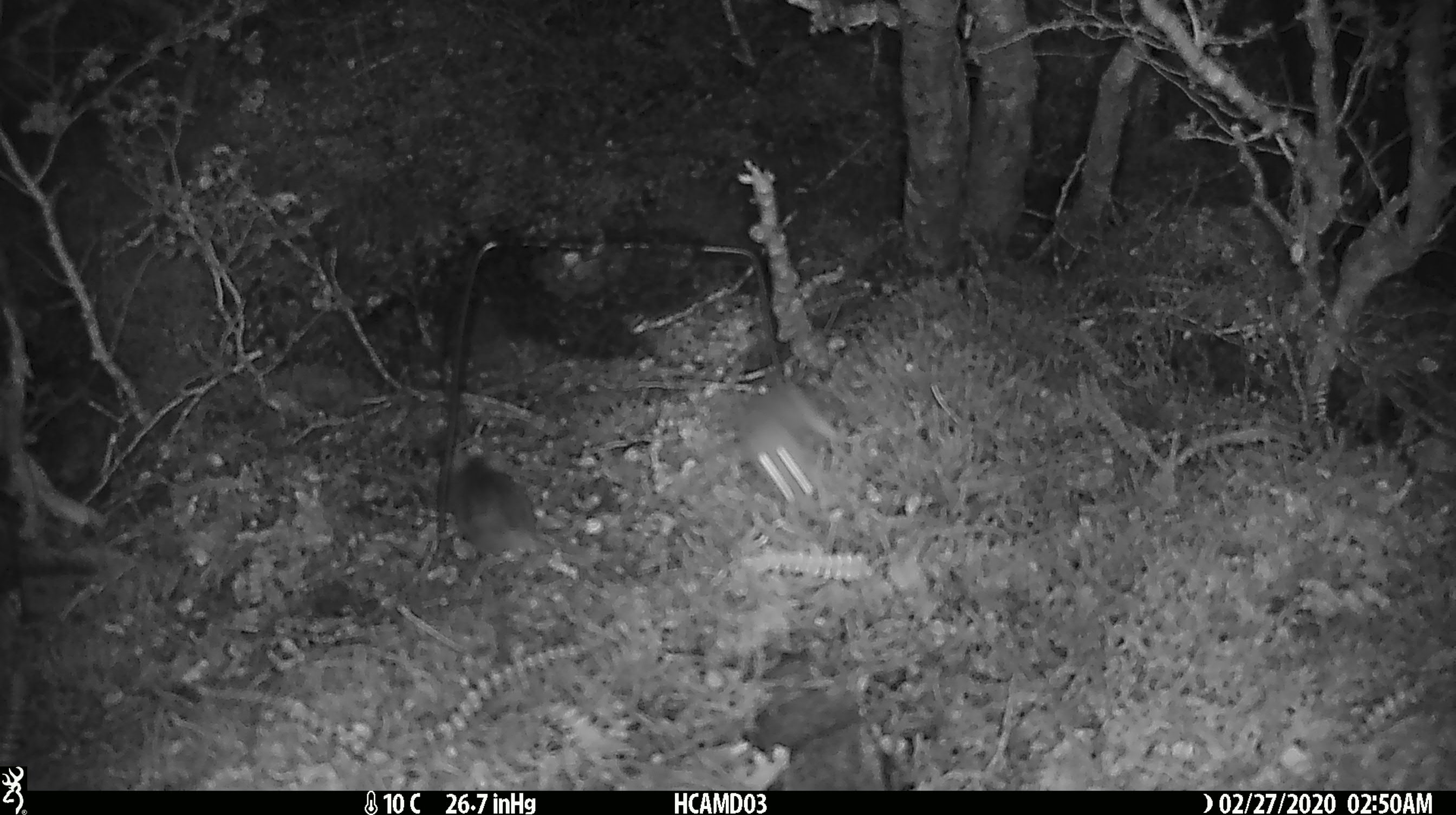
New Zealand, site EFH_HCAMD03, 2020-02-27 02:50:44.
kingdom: Animalia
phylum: Chordata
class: Mammalia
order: Rodentia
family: Muridae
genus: Mus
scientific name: Mus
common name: mouse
Mouse (Mus).